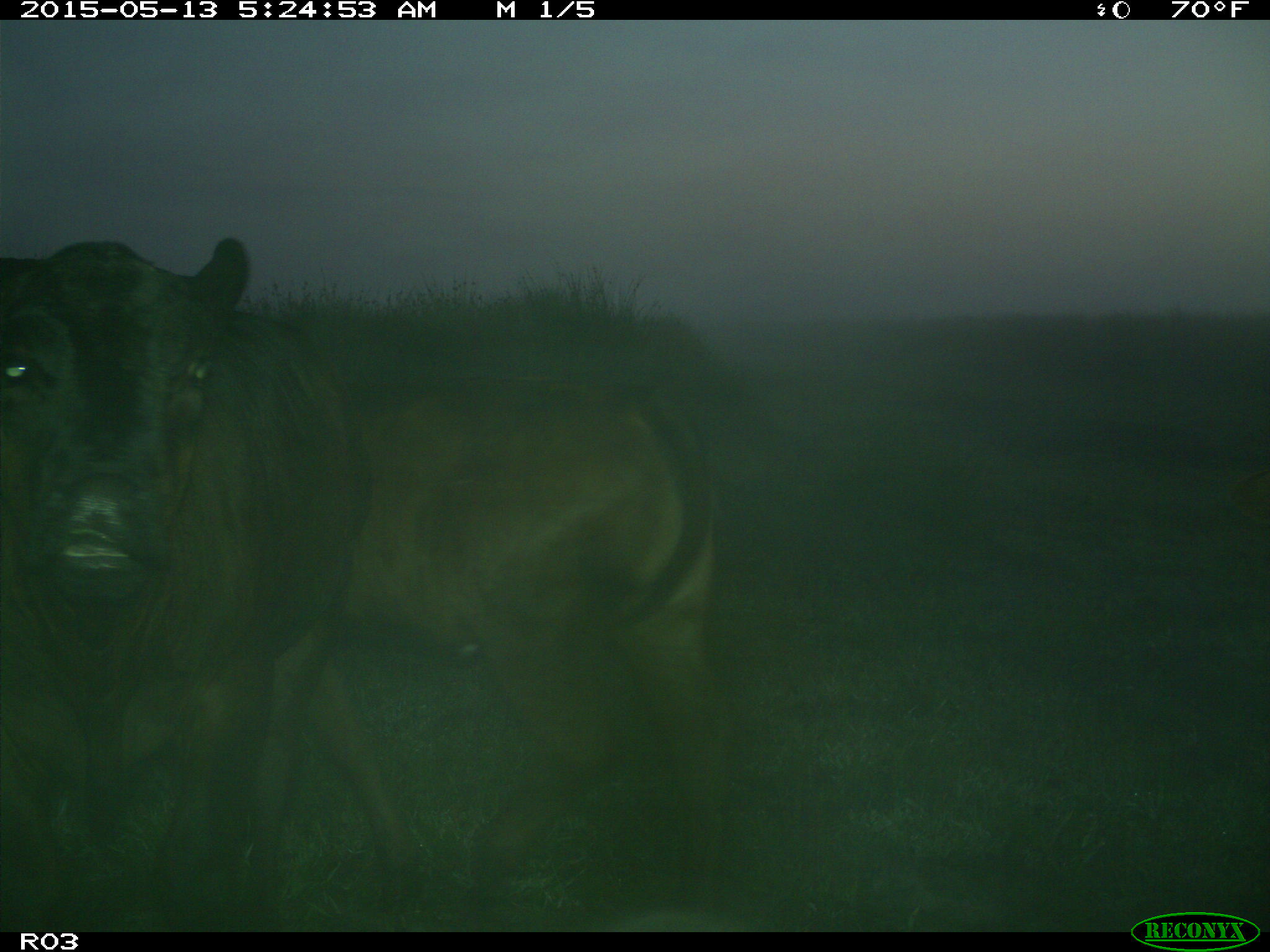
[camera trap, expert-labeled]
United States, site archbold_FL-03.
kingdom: Animalia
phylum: Chordata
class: Mammalia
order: Artiodactyla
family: Bovidae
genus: Bos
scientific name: Bos taurus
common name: domestic cow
Bos taurus (domestic cow).